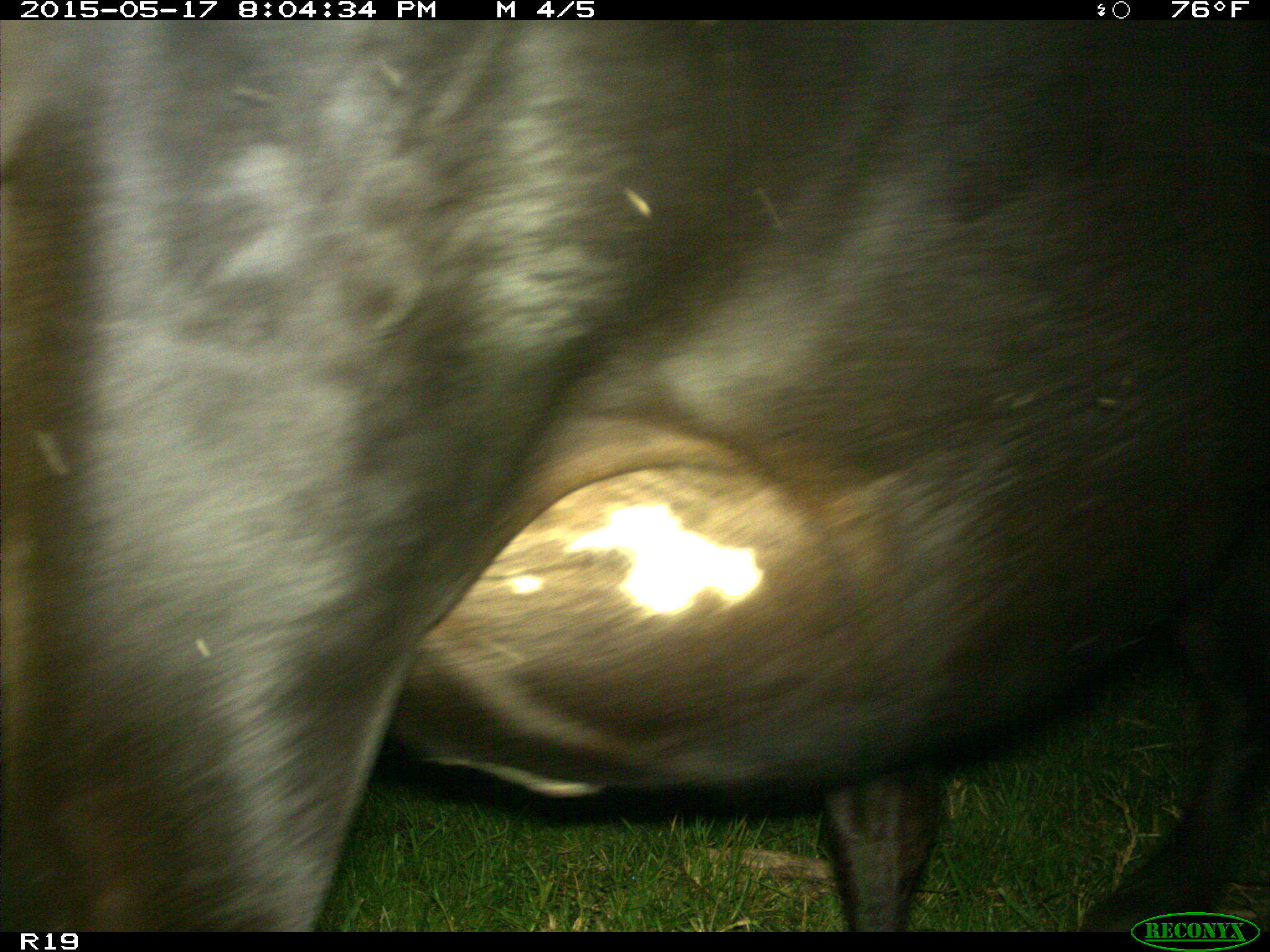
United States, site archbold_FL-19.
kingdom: Animalia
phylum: Chordata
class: Mammalia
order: Artiodactyla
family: Bovidae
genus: Bos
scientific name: Bos taurus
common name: domestic cow